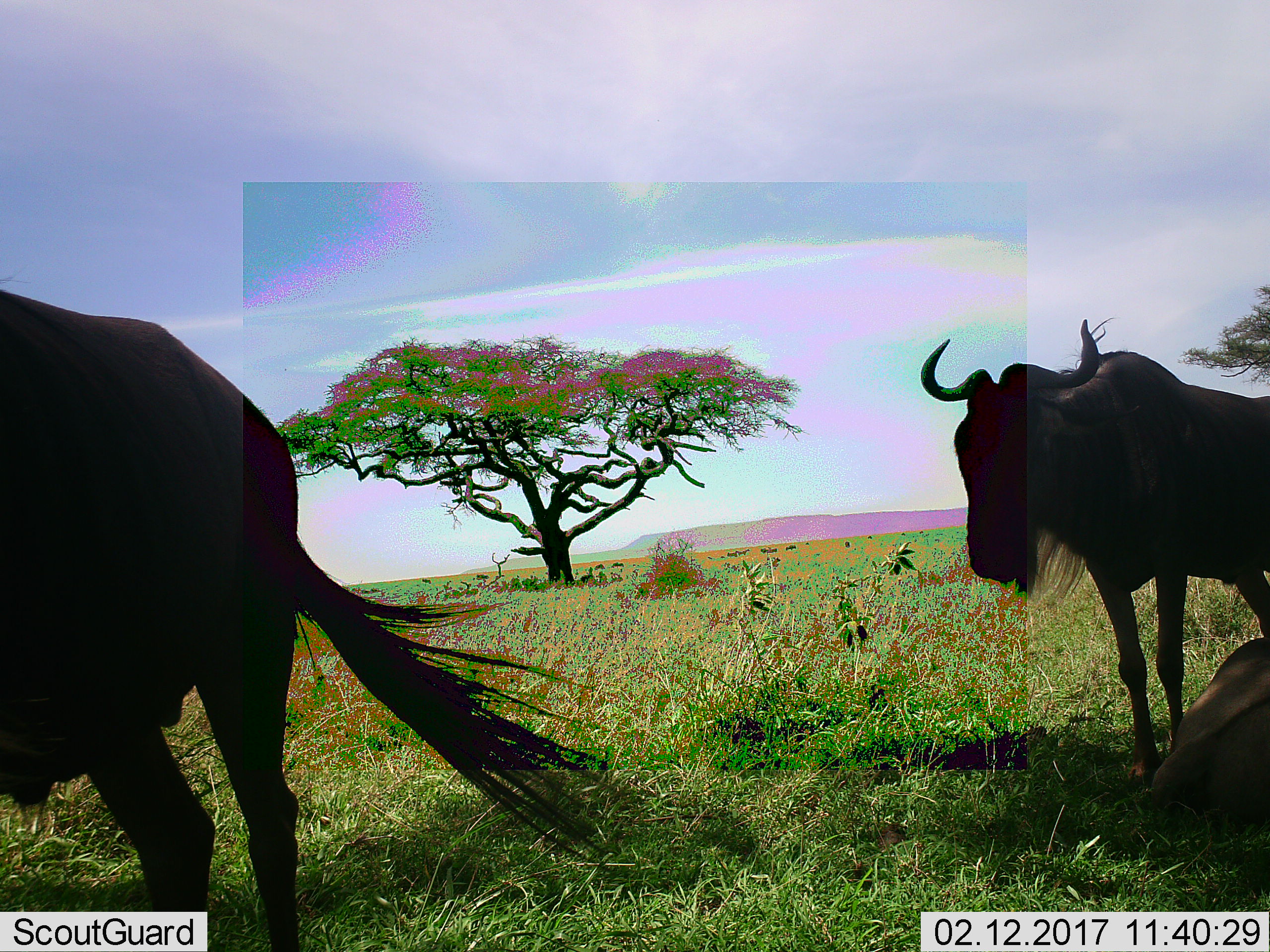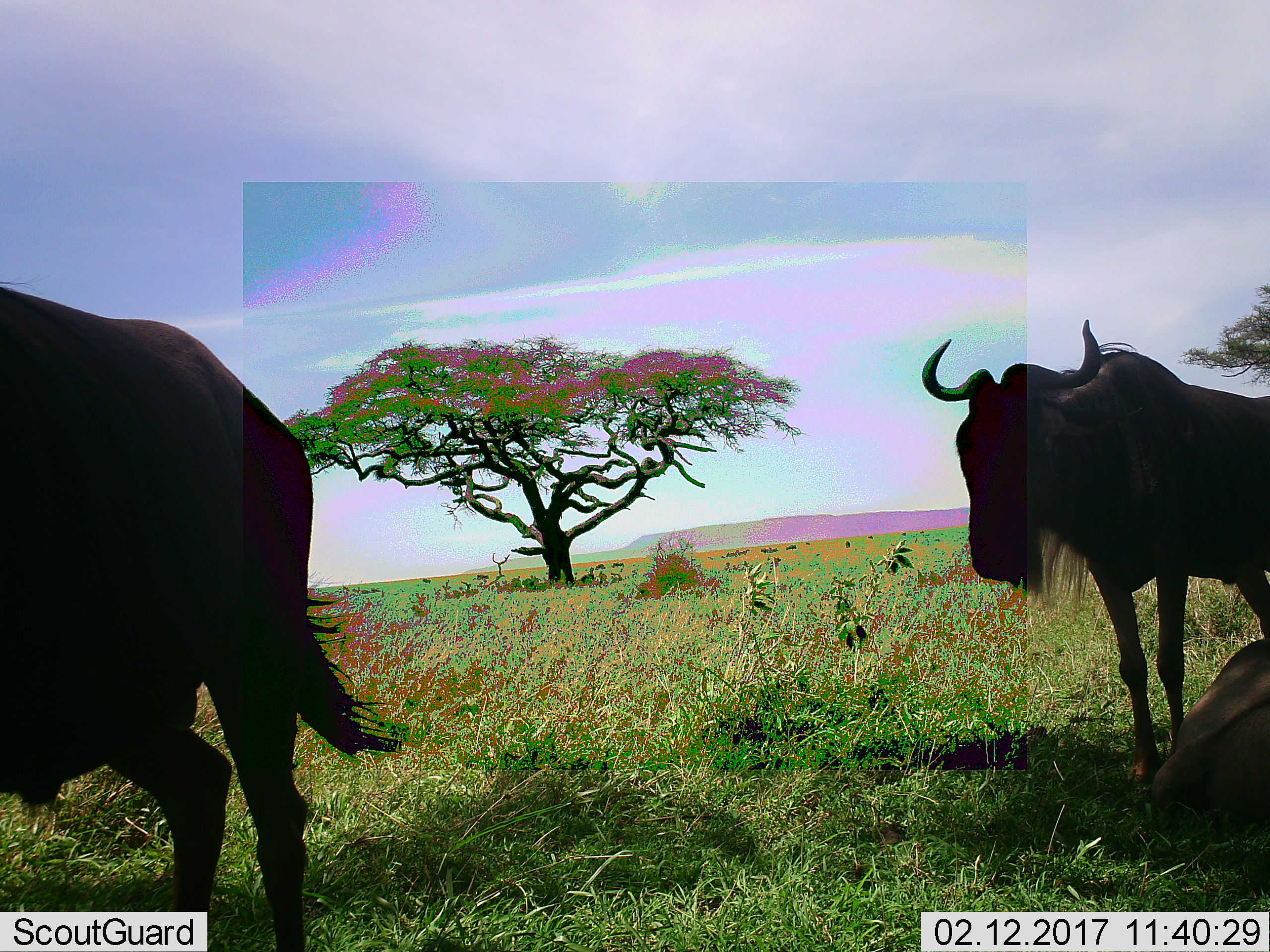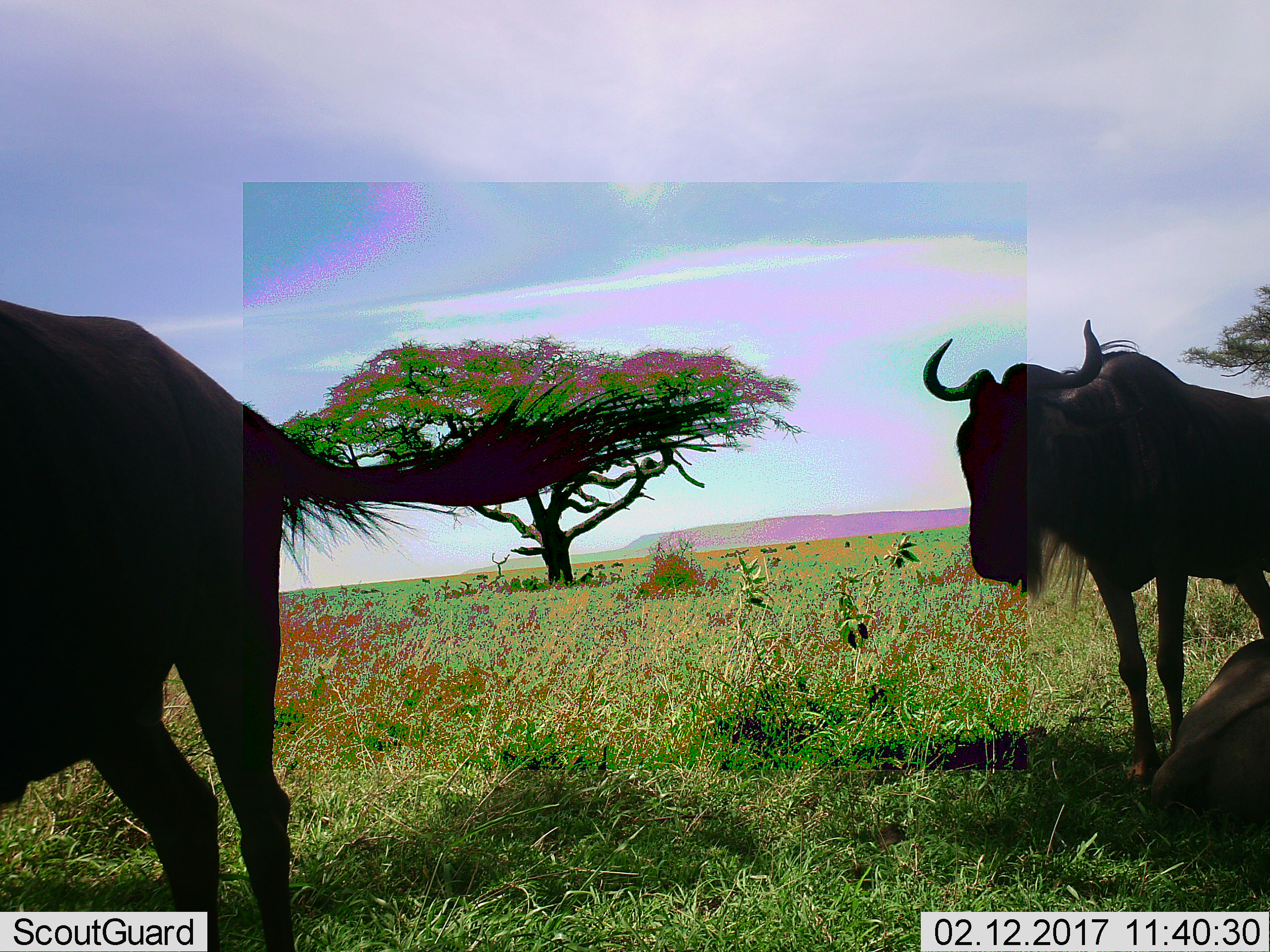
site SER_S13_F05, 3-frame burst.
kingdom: Animalia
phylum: Chordata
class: Mammalia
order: Artiodactyla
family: Bovidae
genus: Connochaetes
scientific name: Connochaetes taurinus taurinus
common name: blue wildebeest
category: wildebeestblue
Wildebeestblue (blue wildebeest) (Connochaetes taurinus taurinus), count 2. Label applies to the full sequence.